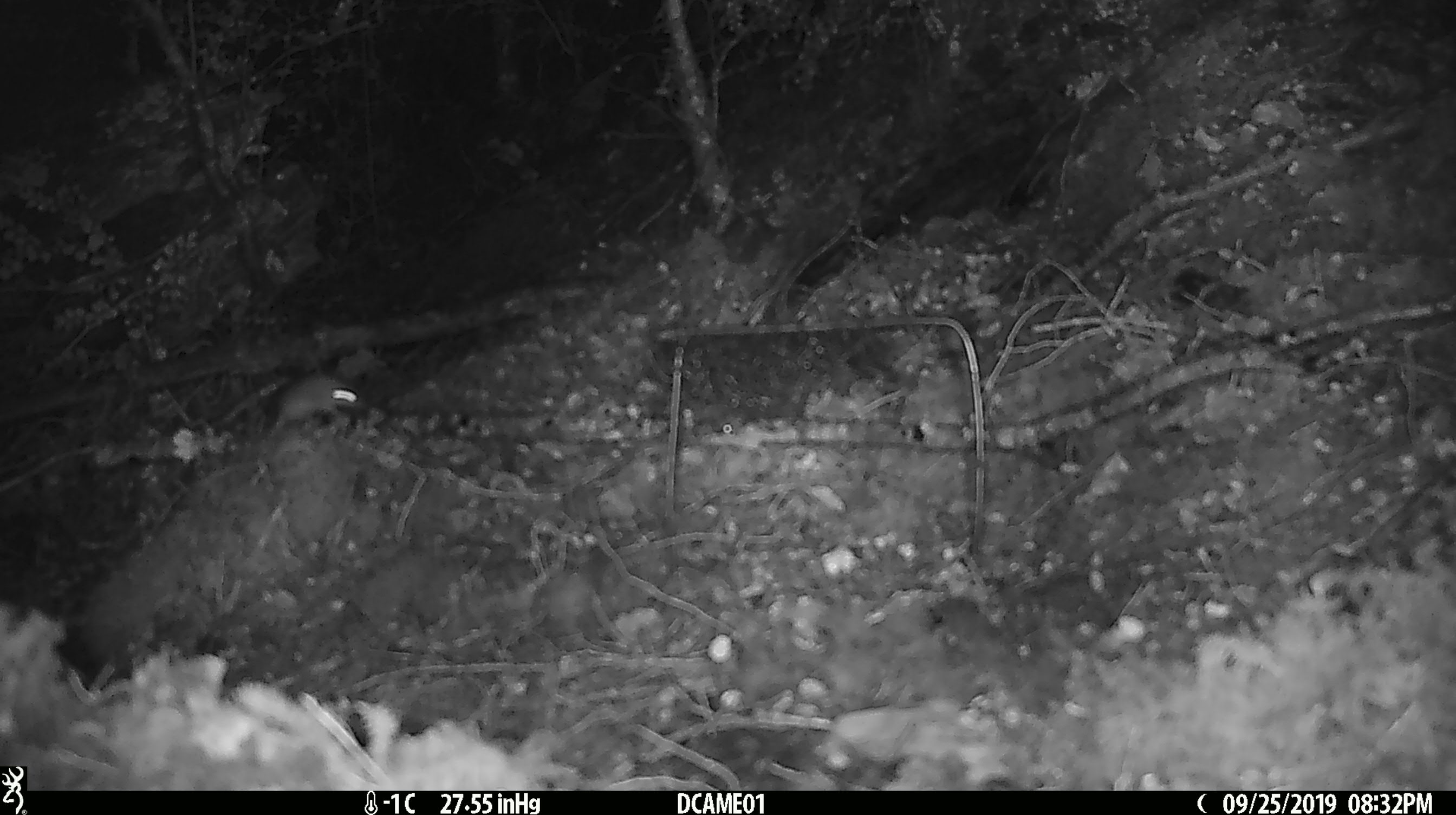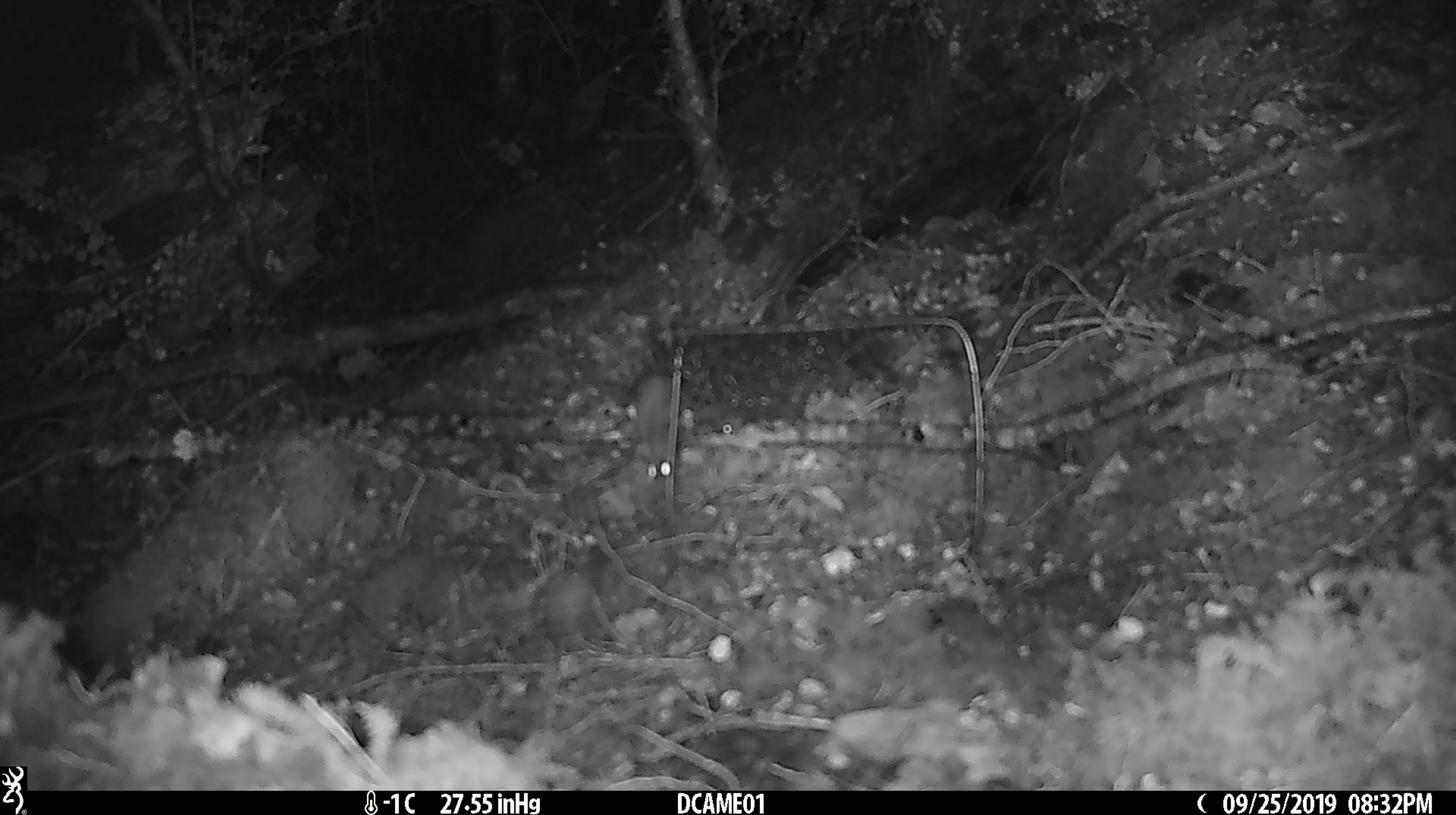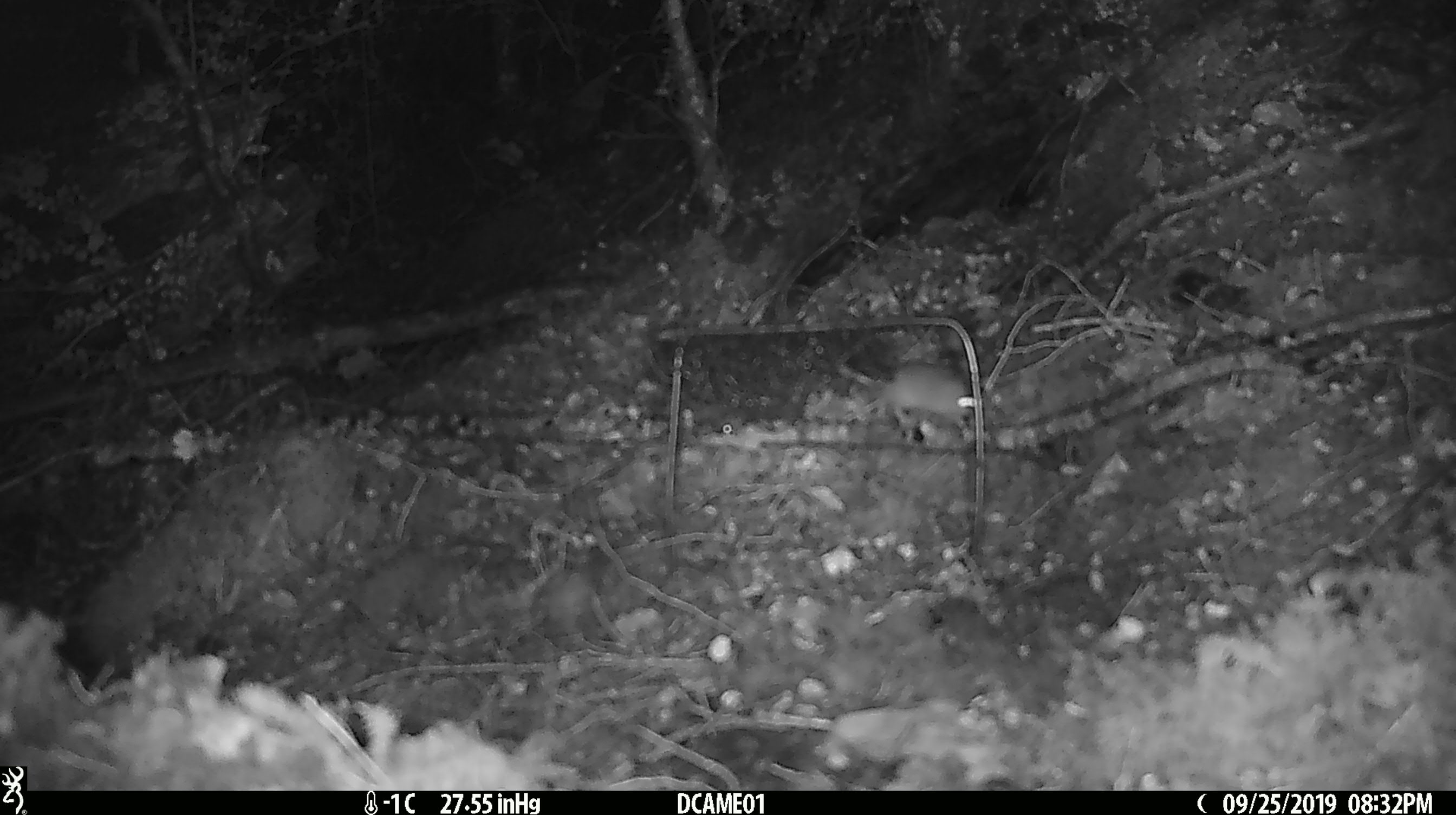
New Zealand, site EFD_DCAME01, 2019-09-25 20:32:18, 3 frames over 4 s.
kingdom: Animalia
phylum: Chordata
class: Mammalia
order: Rodentia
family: Muridae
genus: Mus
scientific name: Mus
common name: mouse